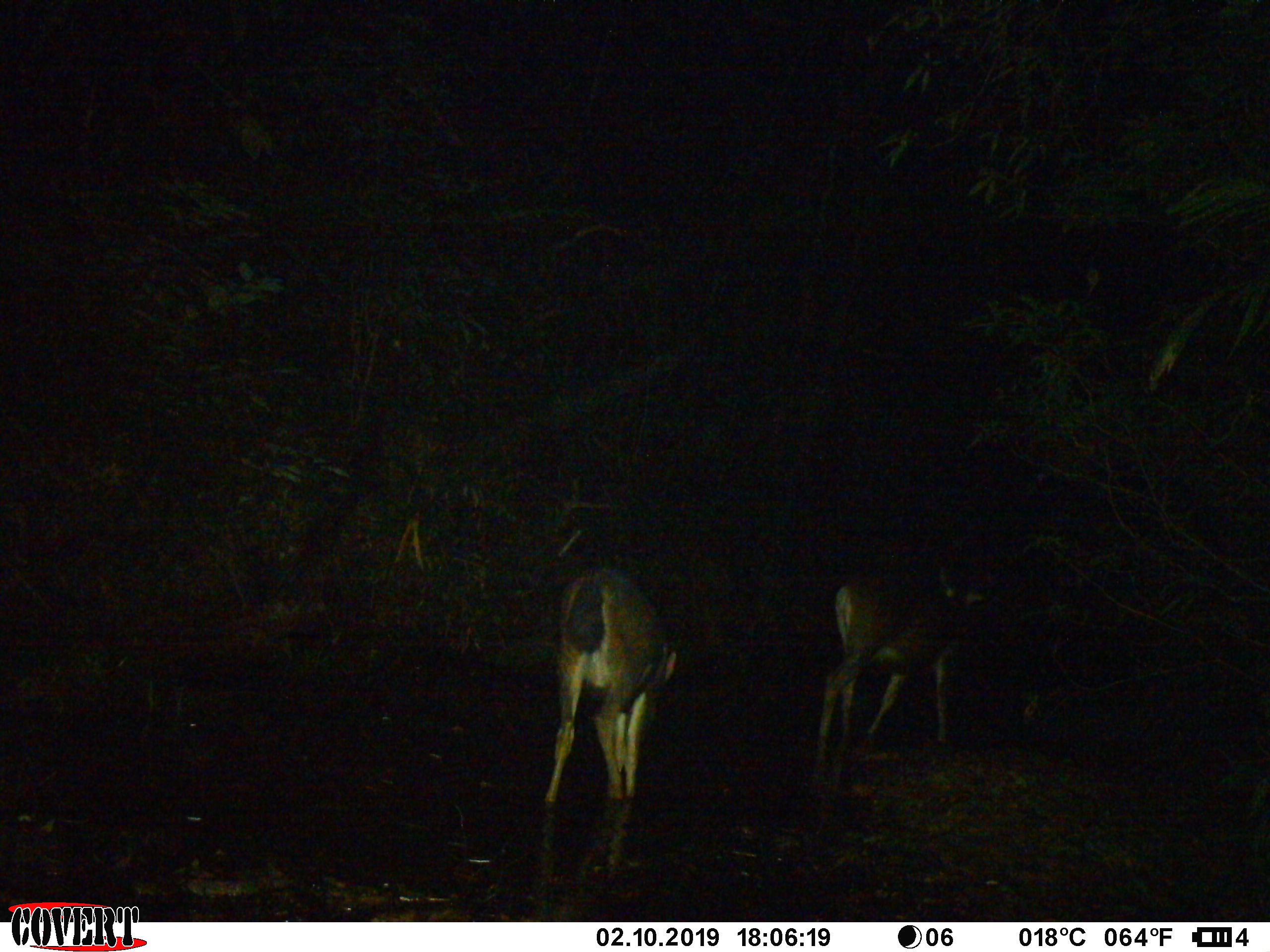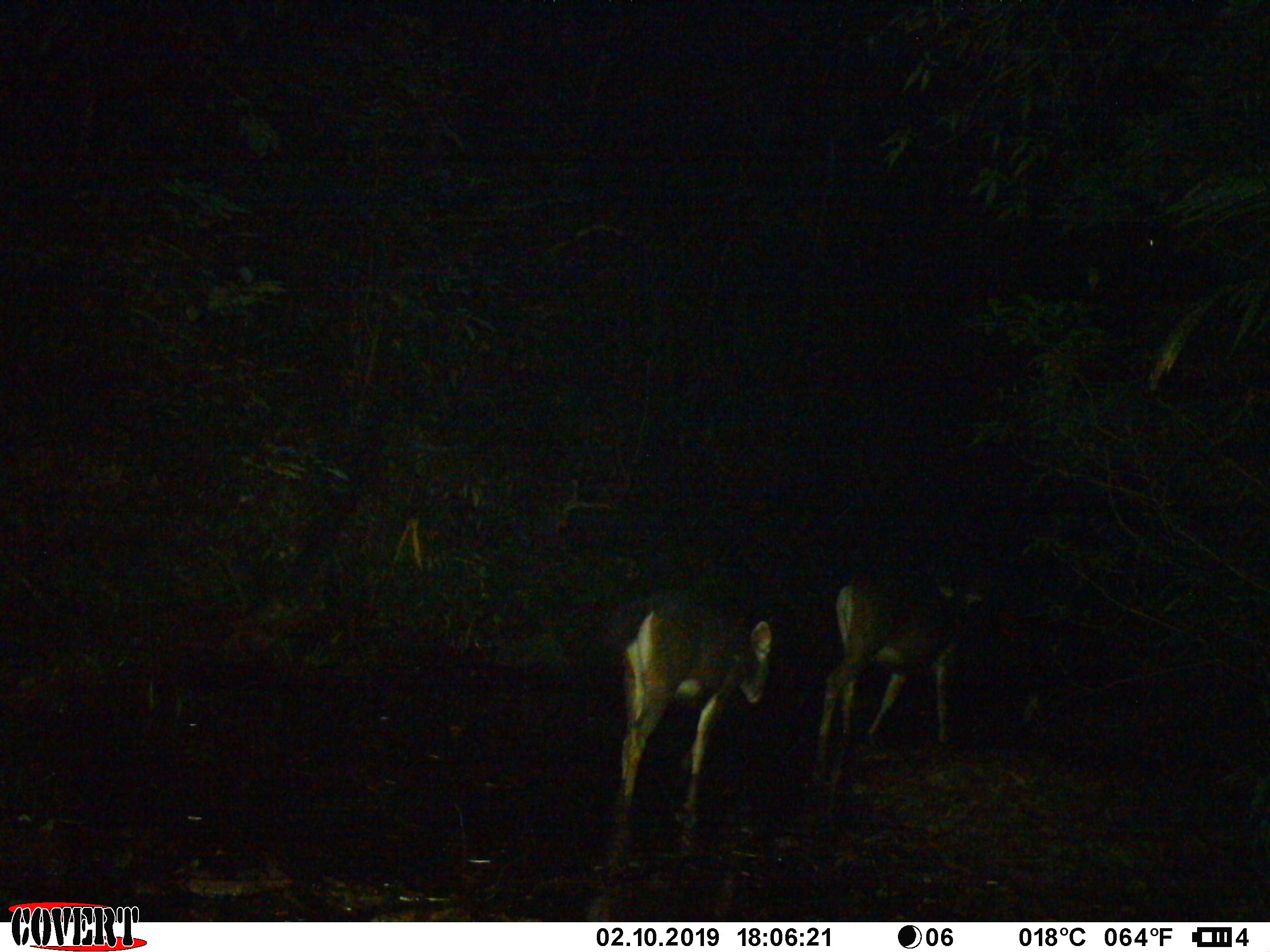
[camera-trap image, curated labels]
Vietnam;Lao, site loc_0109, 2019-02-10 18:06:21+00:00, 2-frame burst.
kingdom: Animalia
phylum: Chordata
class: Mammalia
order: Artiodactyla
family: Cervidae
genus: Rusa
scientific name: Rusa unicolor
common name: sambar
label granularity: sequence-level